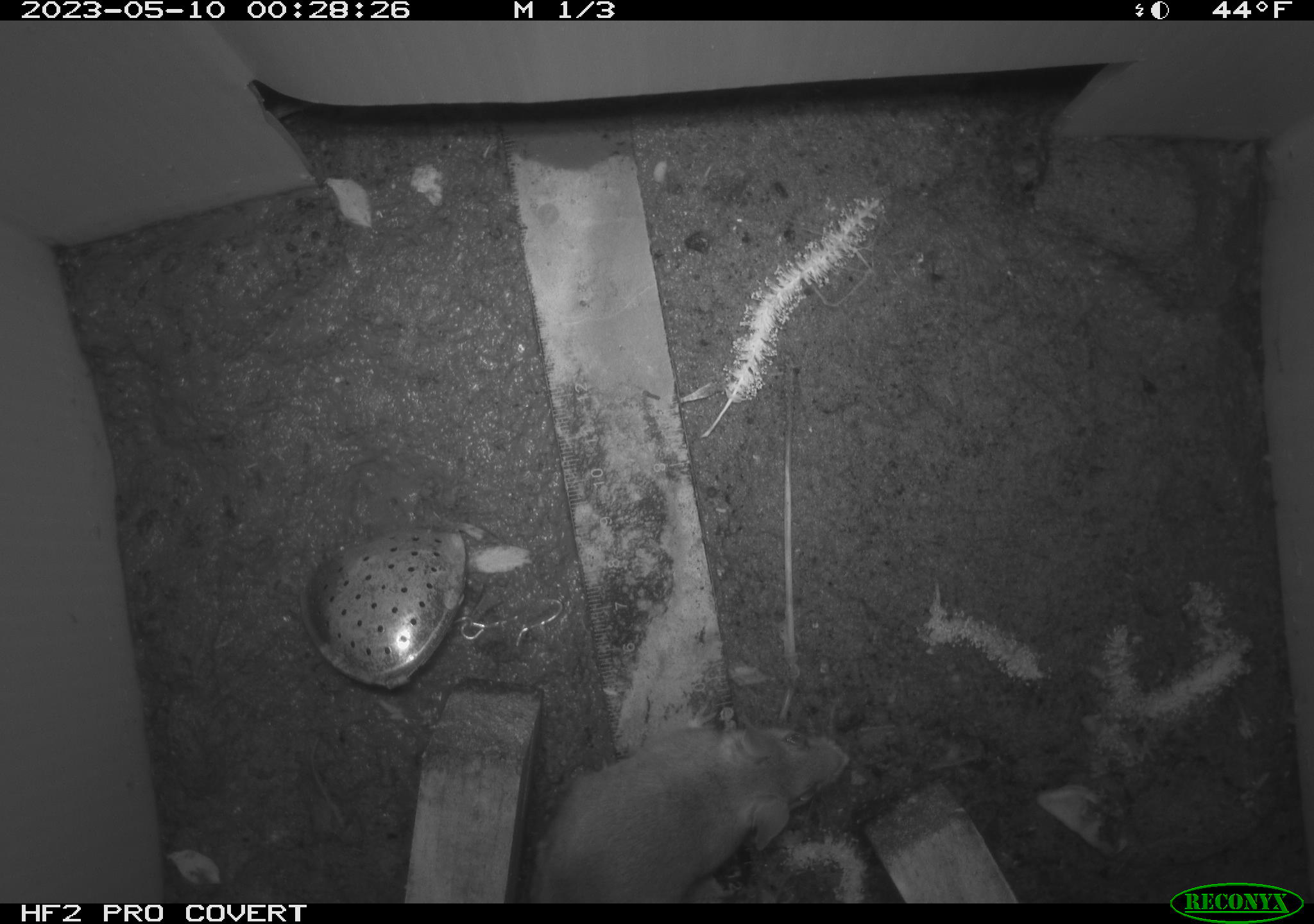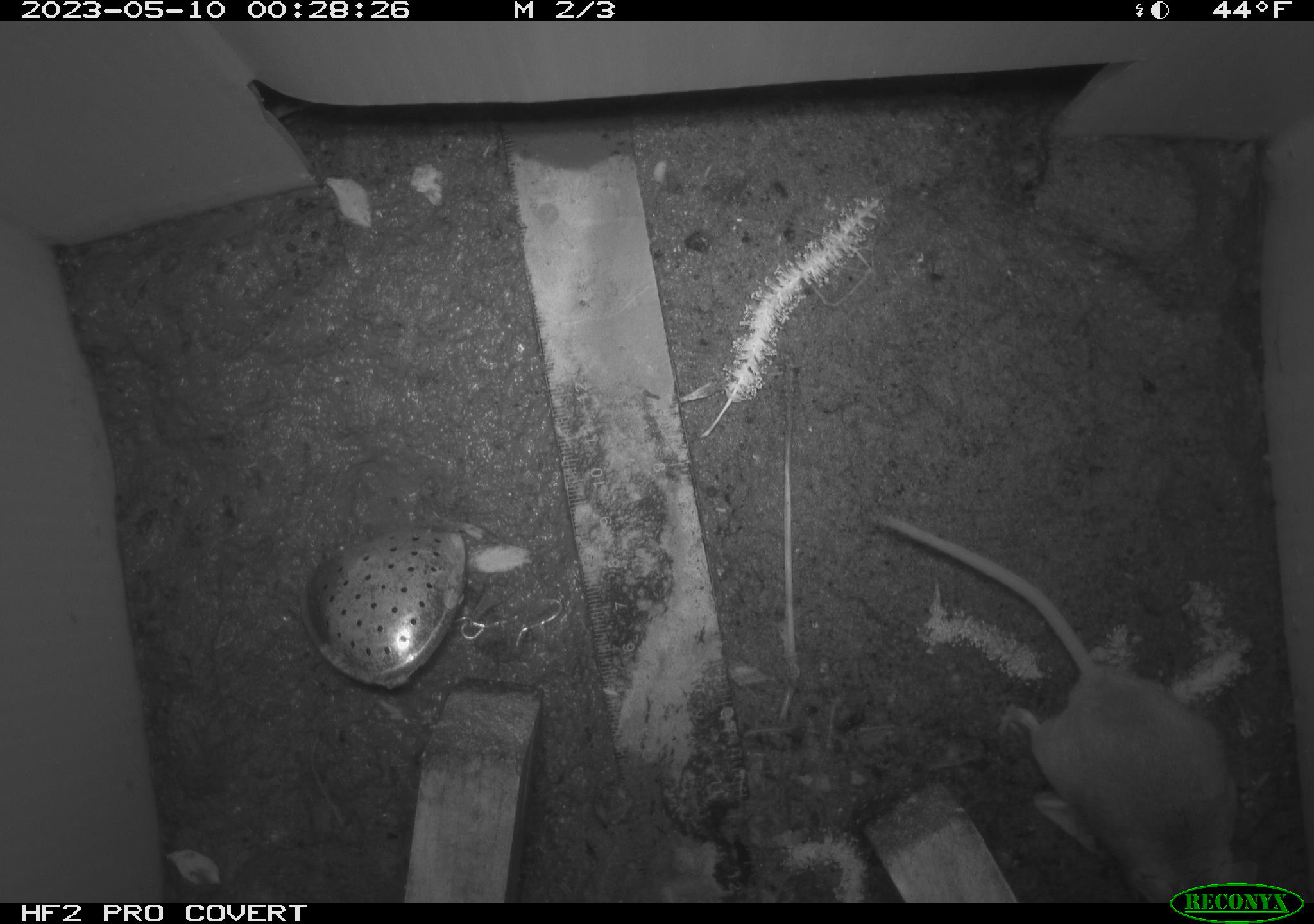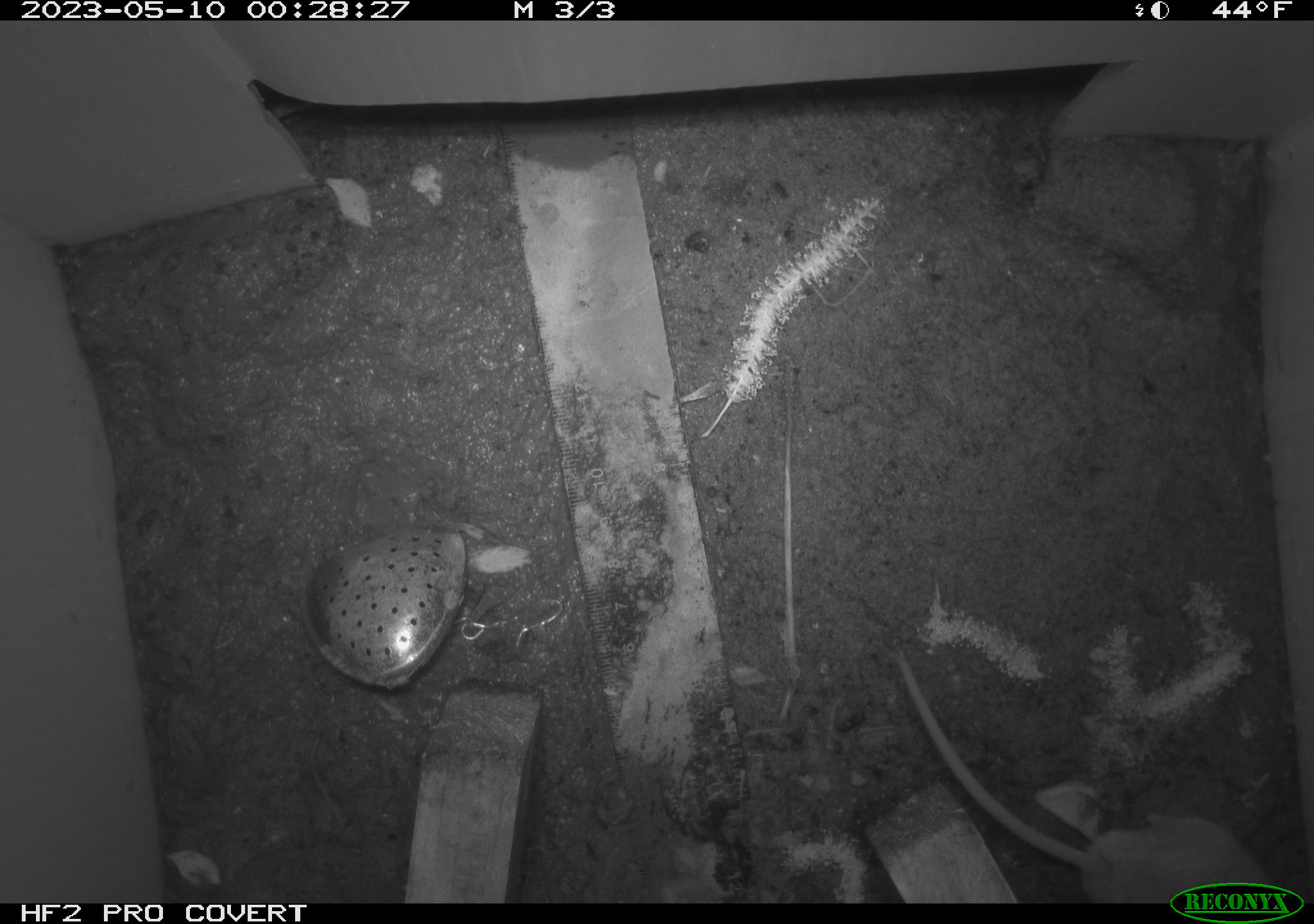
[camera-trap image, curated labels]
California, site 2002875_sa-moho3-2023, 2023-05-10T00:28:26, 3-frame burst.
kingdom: Animalia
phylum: Chordata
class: Mammalia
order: Rodentia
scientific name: Rodentia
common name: mouse species